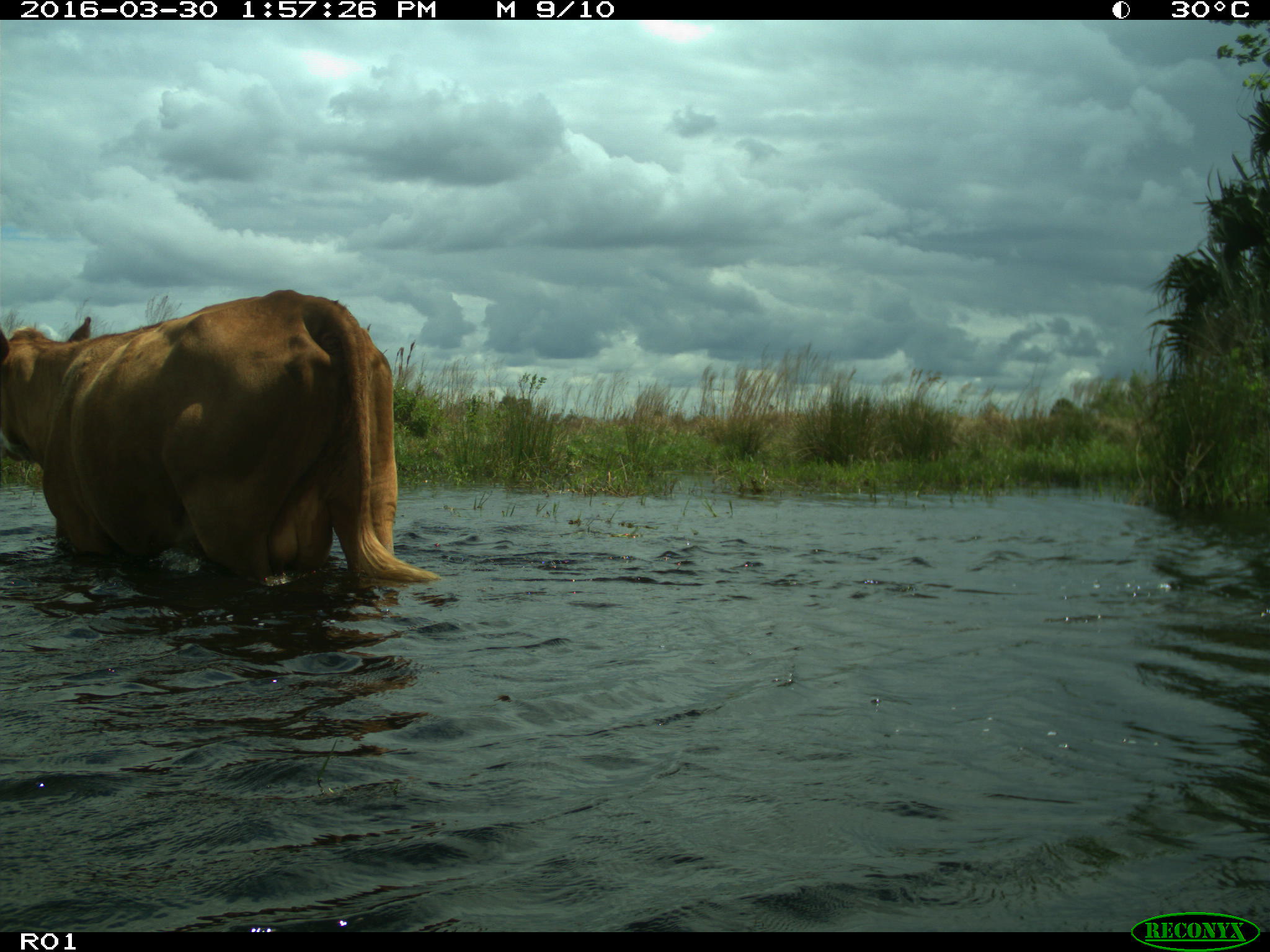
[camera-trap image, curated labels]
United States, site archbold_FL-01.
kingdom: Animalia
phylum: Chordata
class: Mammalia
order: Artiodactyla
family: Bovidae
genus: Bos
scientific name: Bos taurus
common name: domestic cow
Bos taurus (domestic cow).